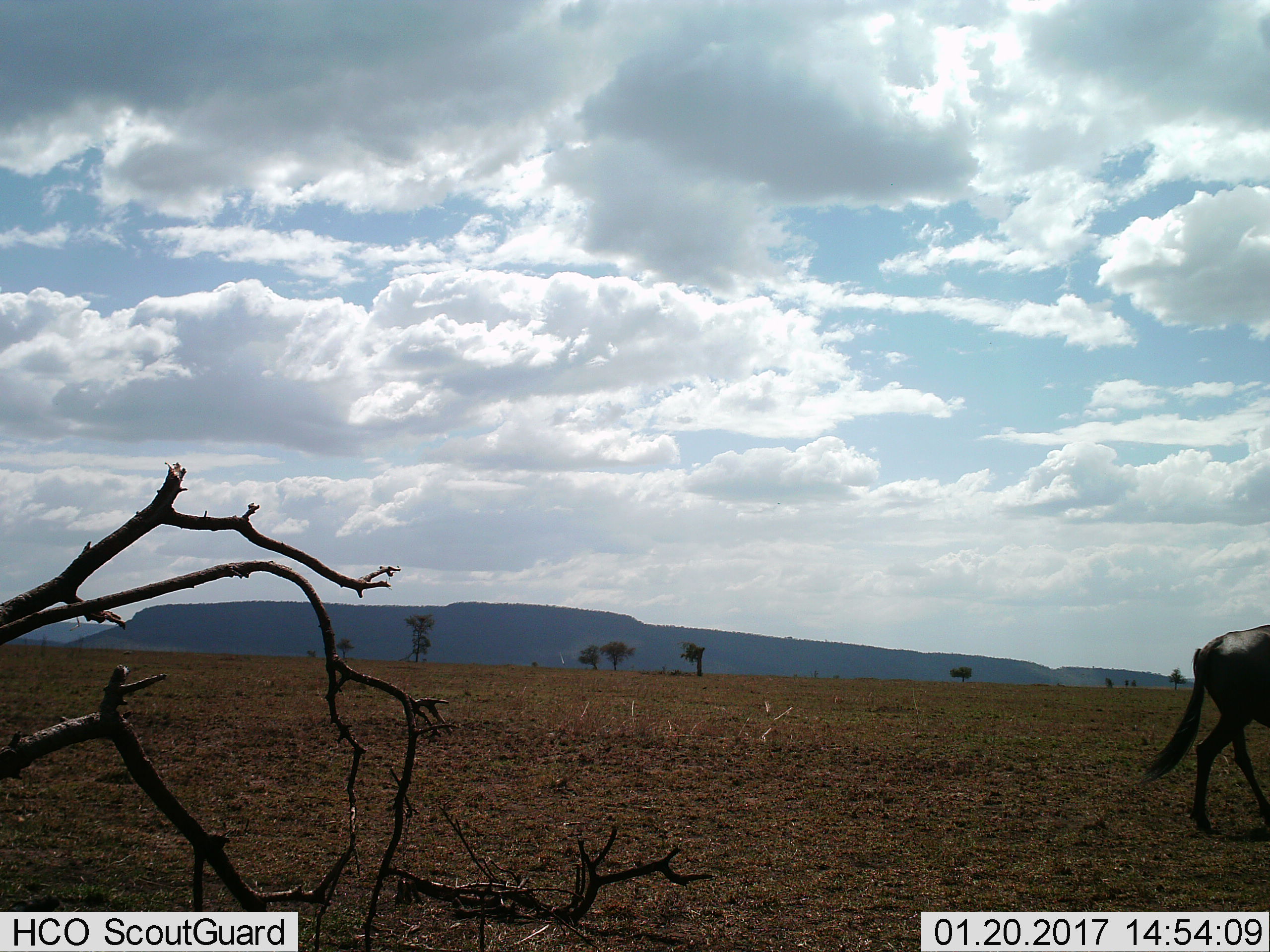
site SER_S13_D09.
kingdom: Animalia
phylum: Chordata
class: Mammalia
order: Artiodactyla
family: Bovidae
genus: Connochaetes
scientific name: Connochaetes taurinus taurinus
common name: blue wildebeest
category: wildebeestblue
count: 1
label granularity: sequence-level